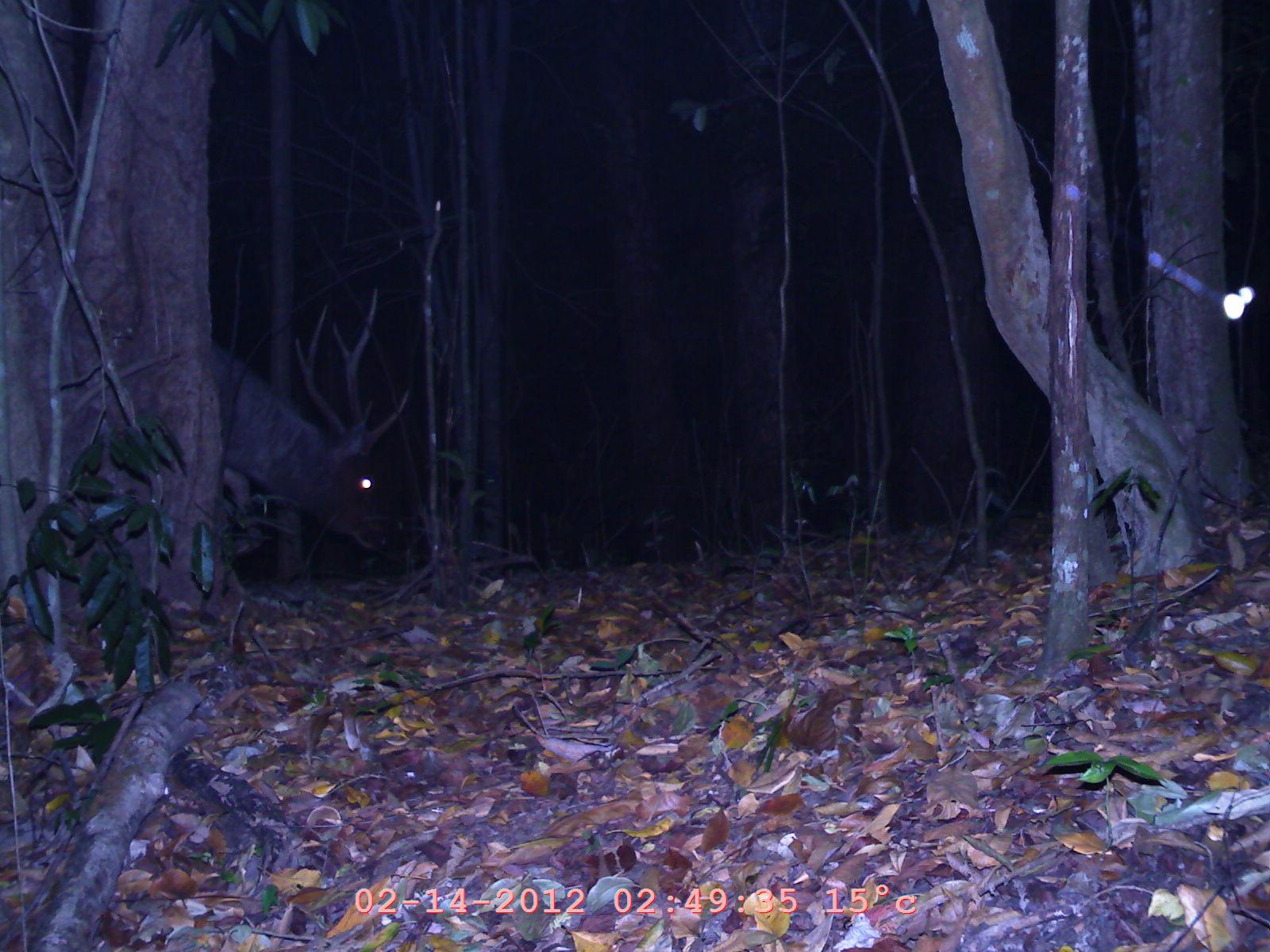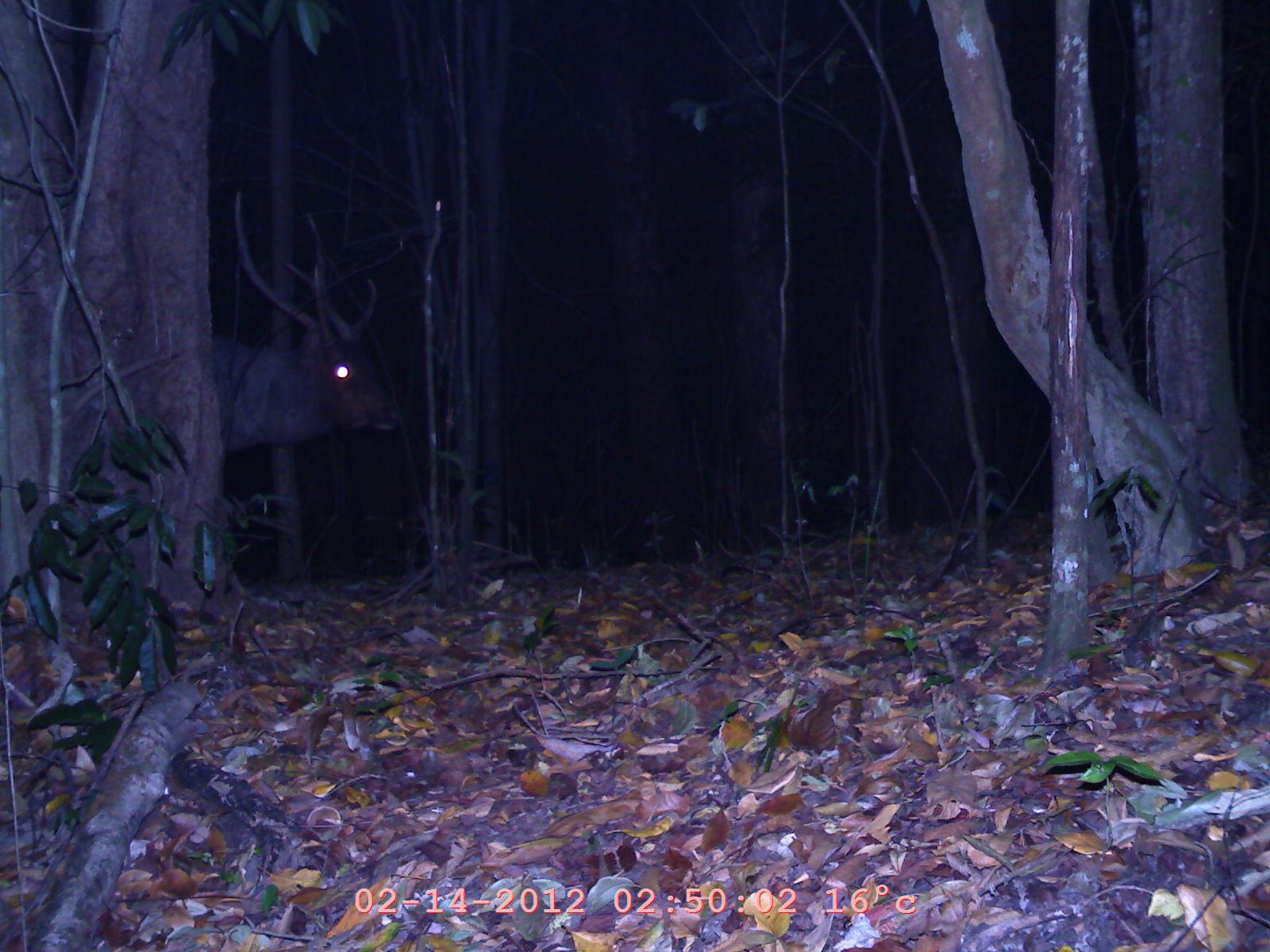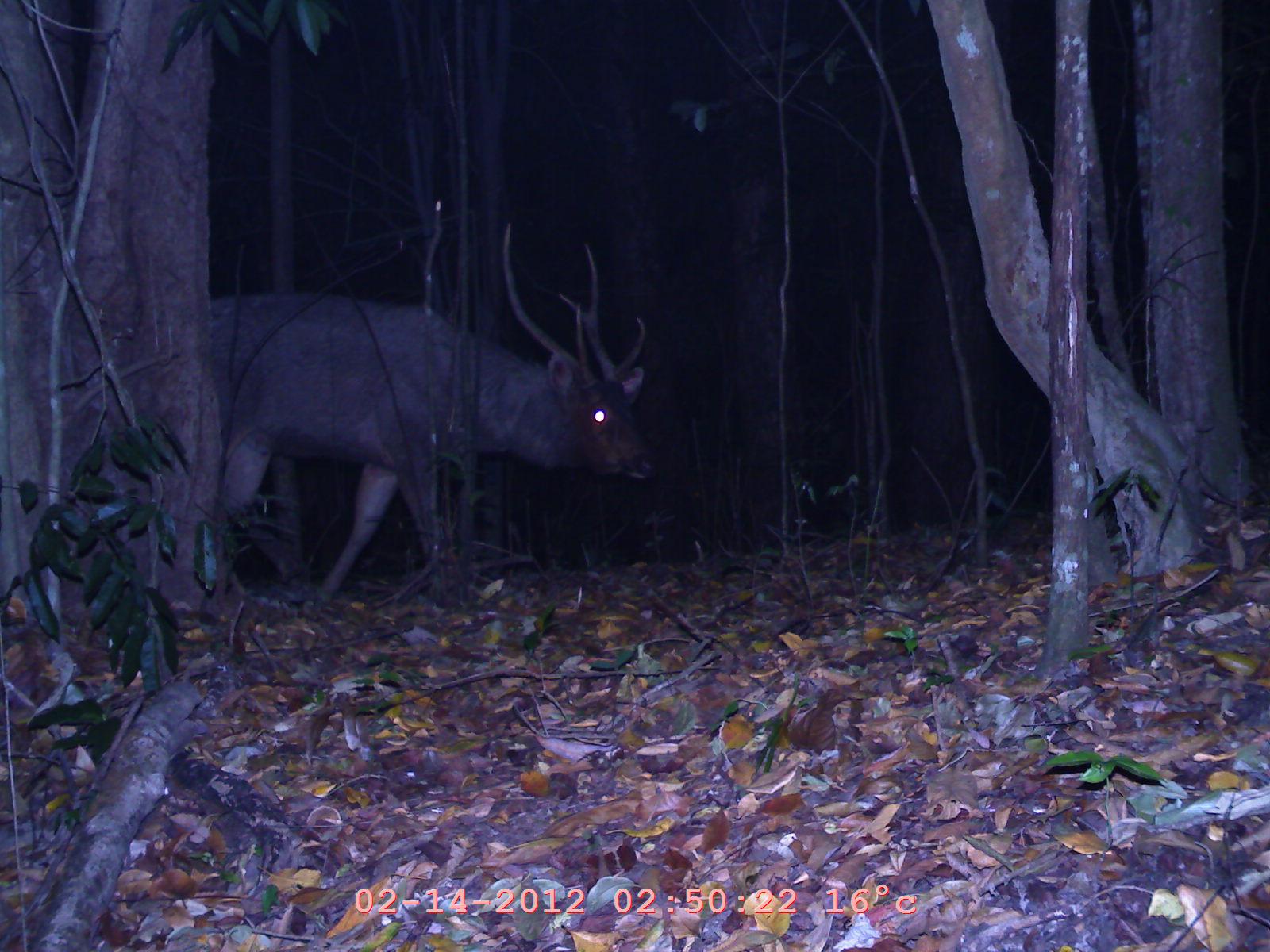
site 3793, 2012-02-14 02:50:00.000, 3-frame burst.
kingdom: Animalia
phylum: Chordata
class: Mammalia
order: Artiodactyla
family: Cervidae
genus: Rusa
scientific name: Rusa unicolor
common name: sambar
Rusa unicolor (sambar), count 1.